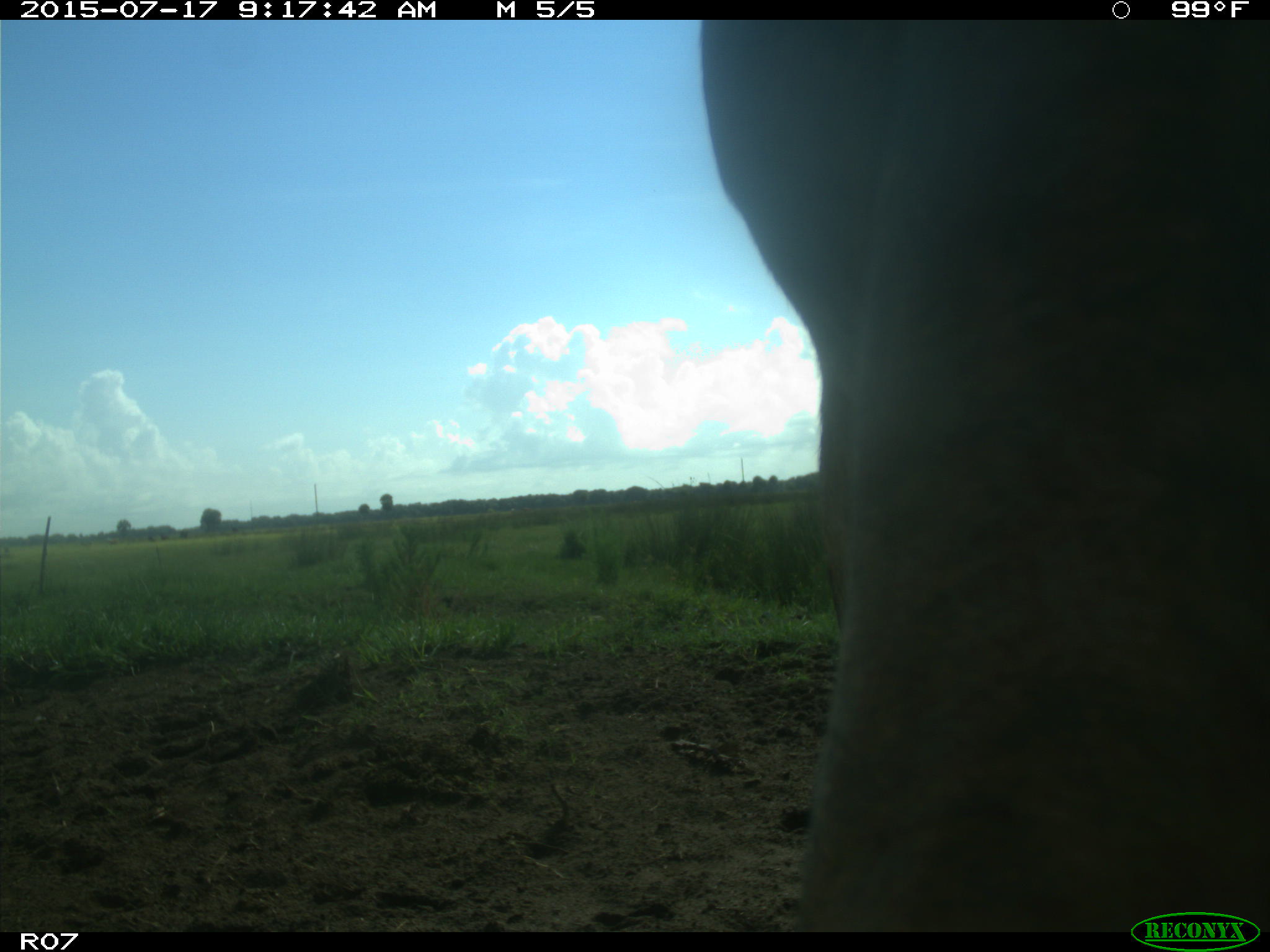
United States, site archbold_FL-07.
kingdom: Animalia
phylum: Chordata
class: Mammalia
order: Artiodactyla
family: Bovidae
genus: Bos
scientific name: Bos taurus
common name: domestic cow